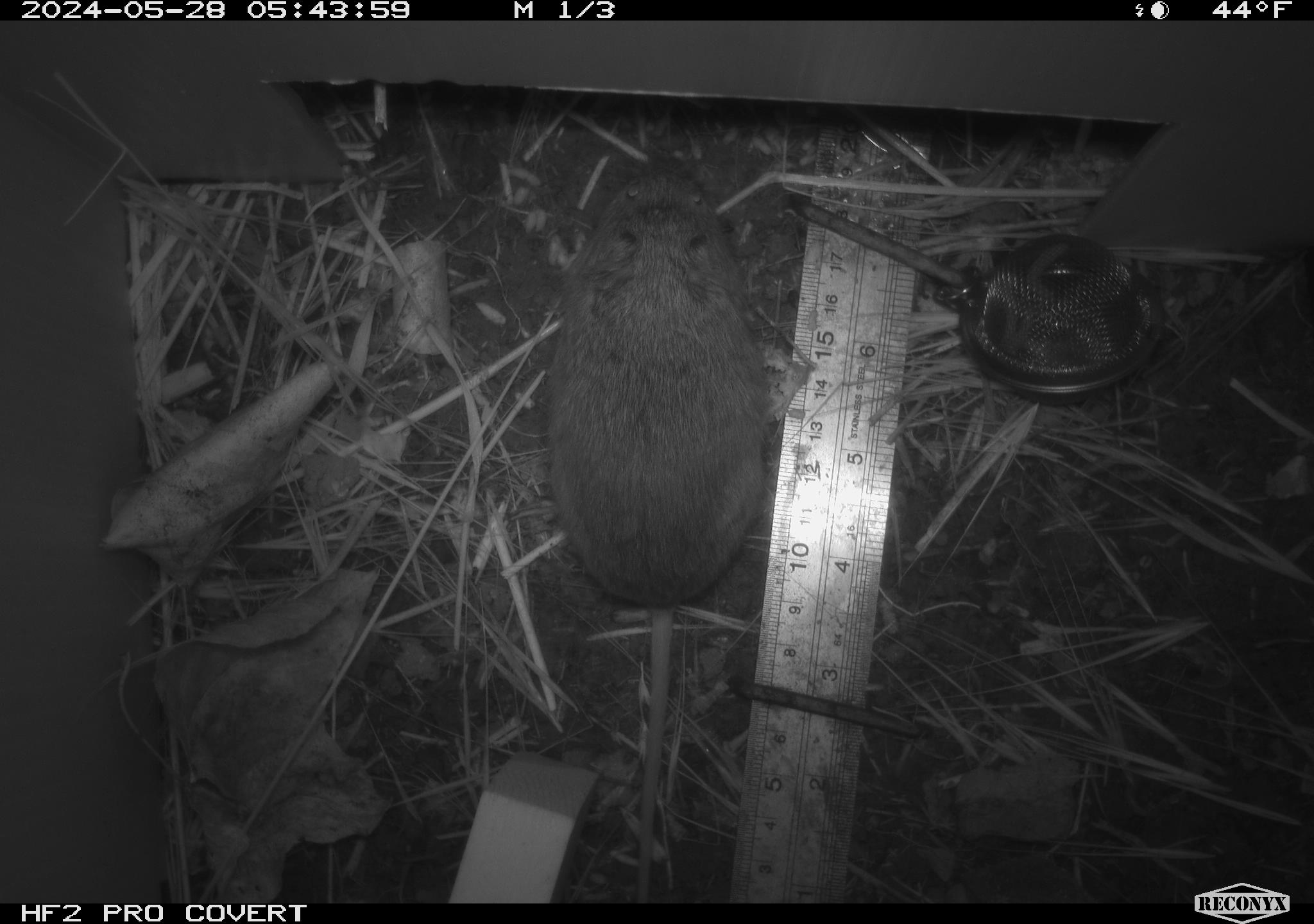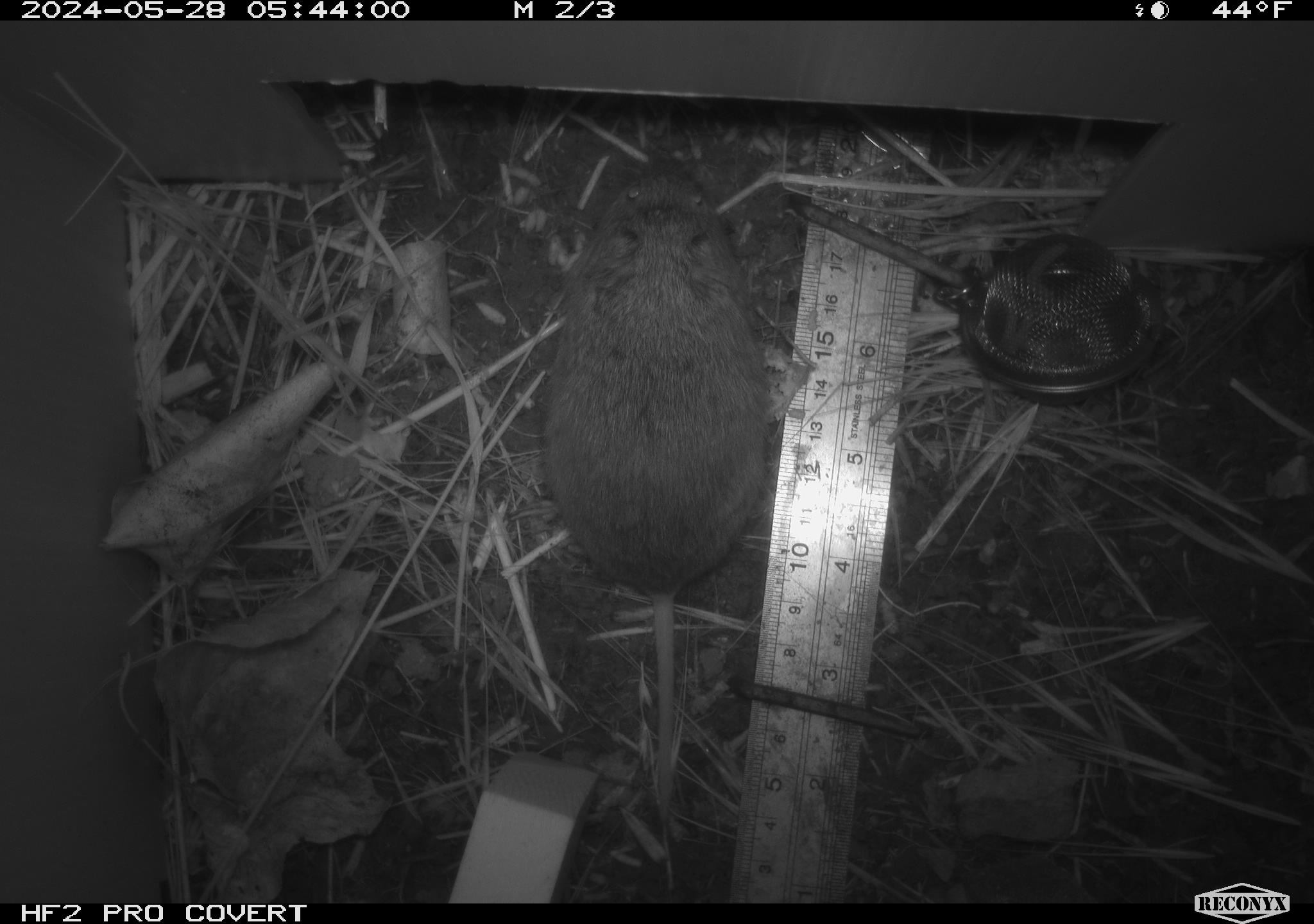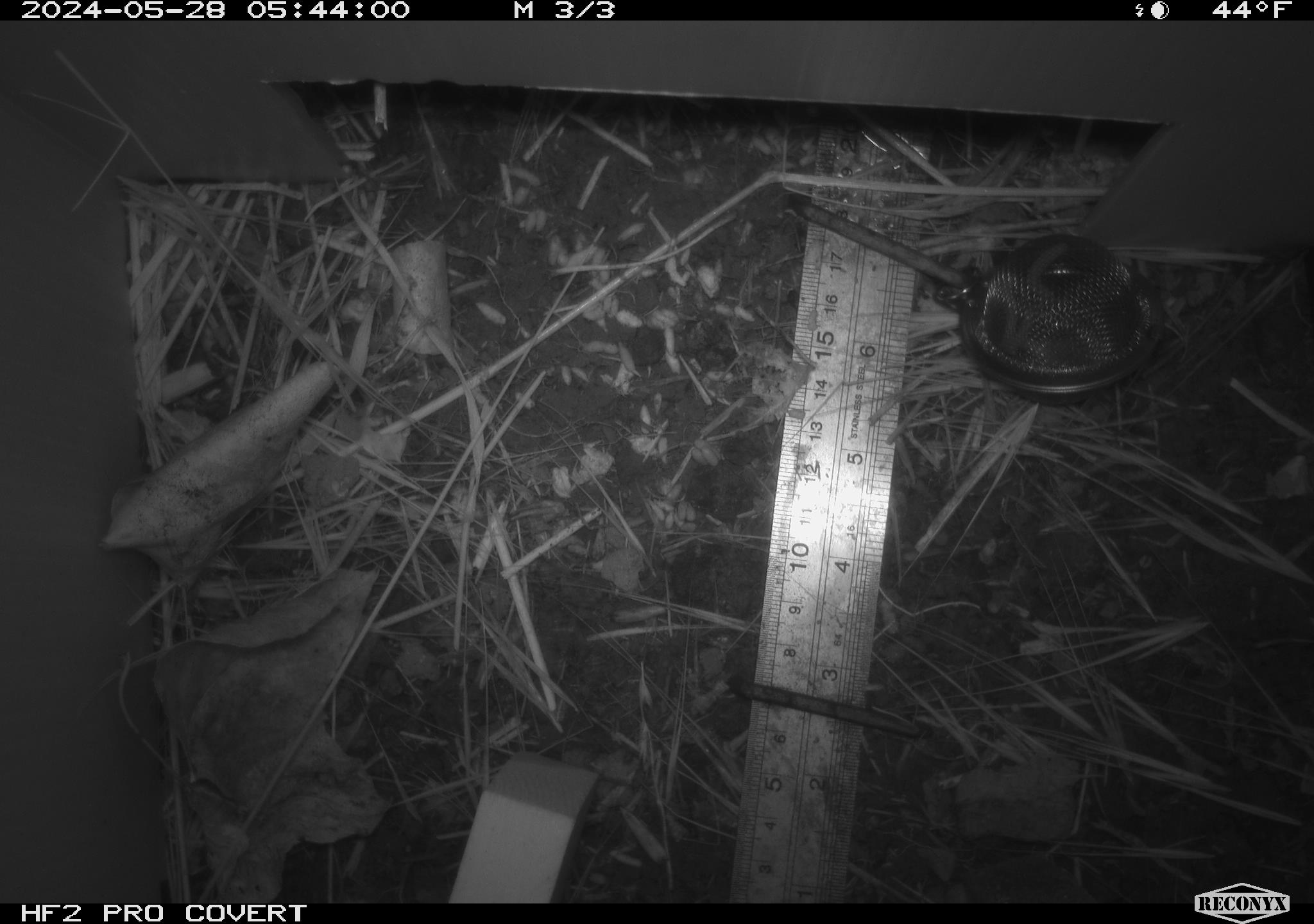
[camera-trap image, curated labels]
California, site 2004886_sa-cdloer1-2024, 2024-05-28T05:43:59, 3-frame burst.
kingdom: Animalia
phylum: Chordata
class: Mammalia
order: Rodentia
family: Cricetidae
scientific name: Arvicolinae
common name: voles, lemmings, and muskrats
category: arvicolinae subfamily